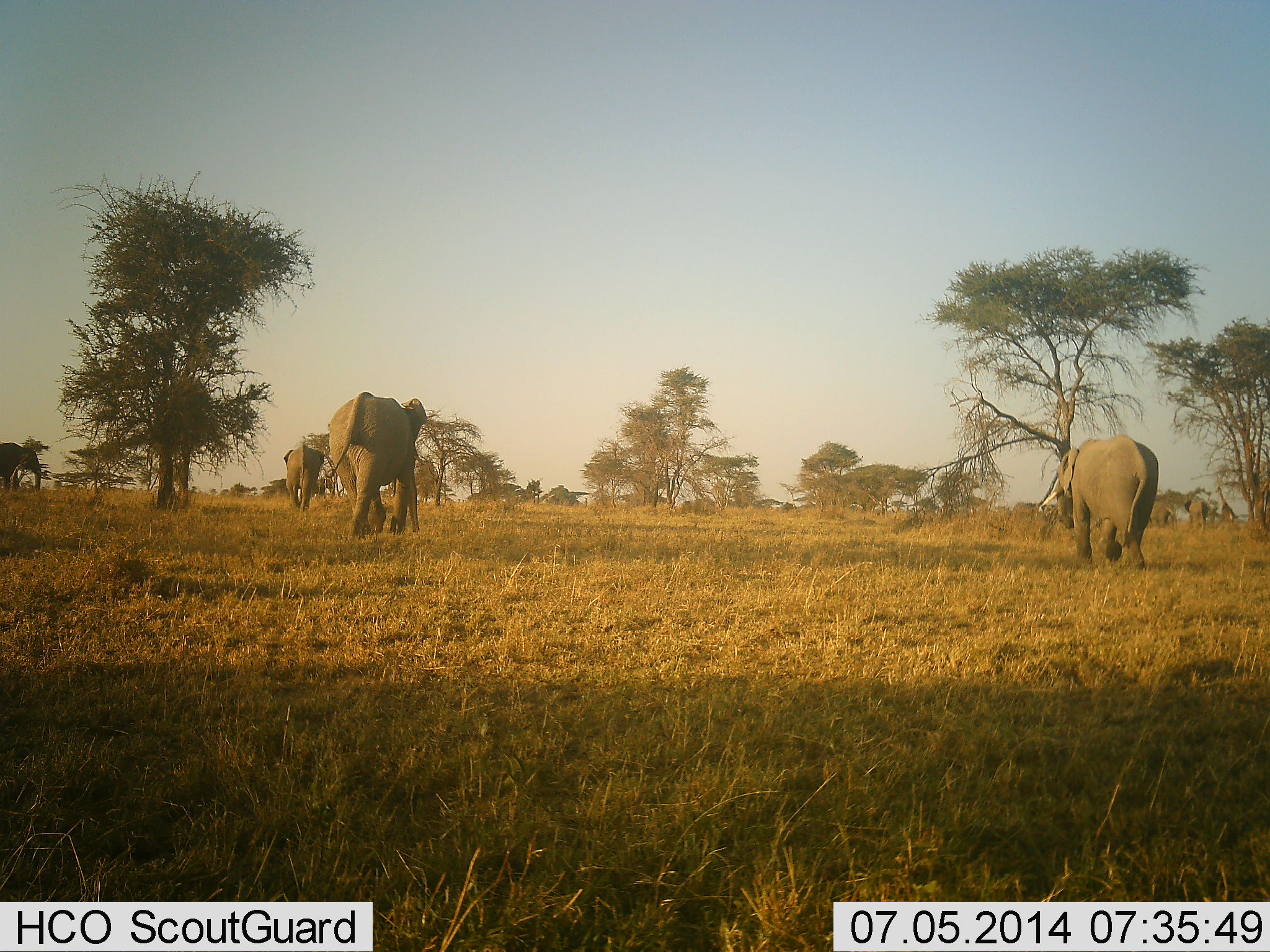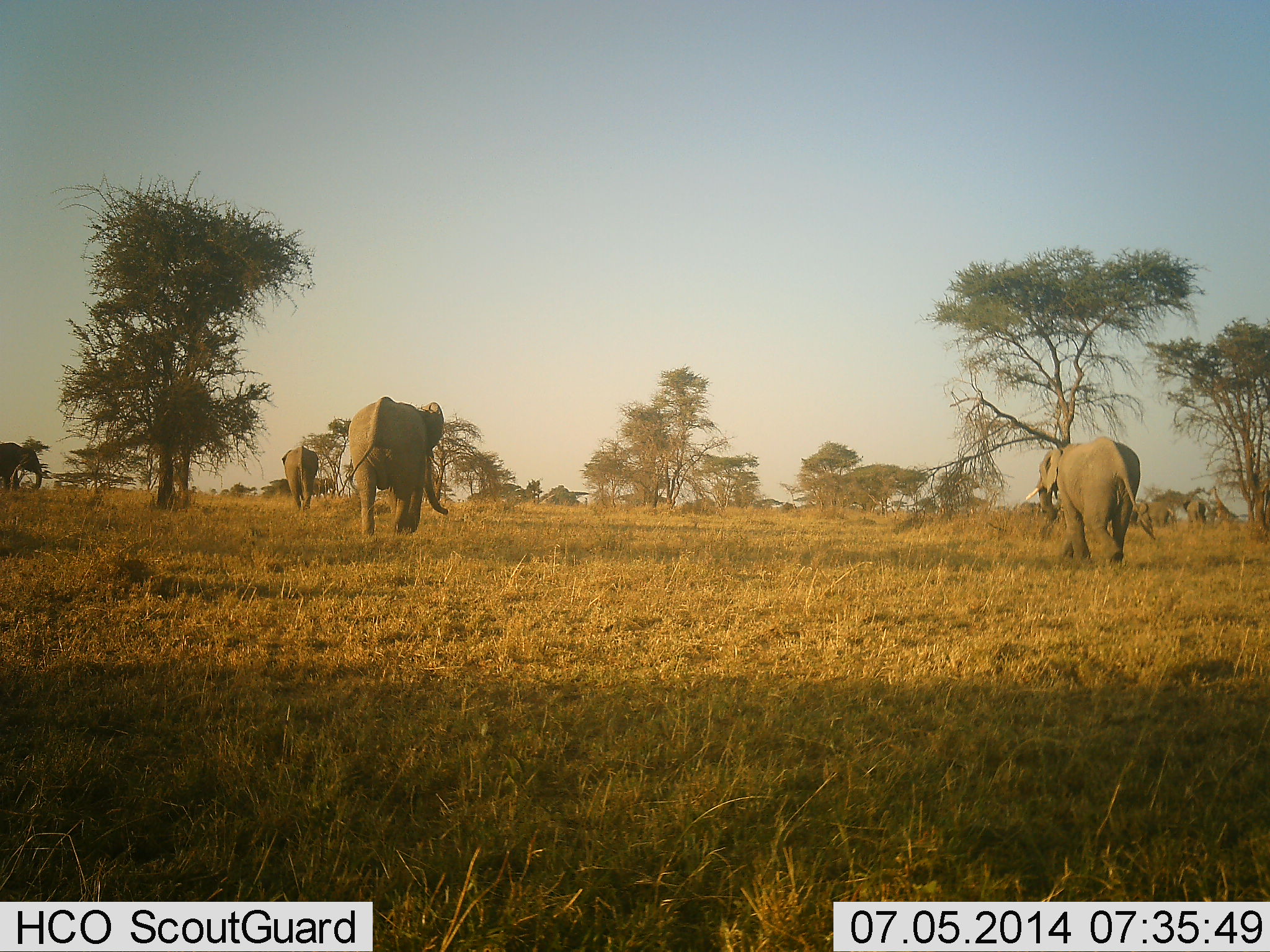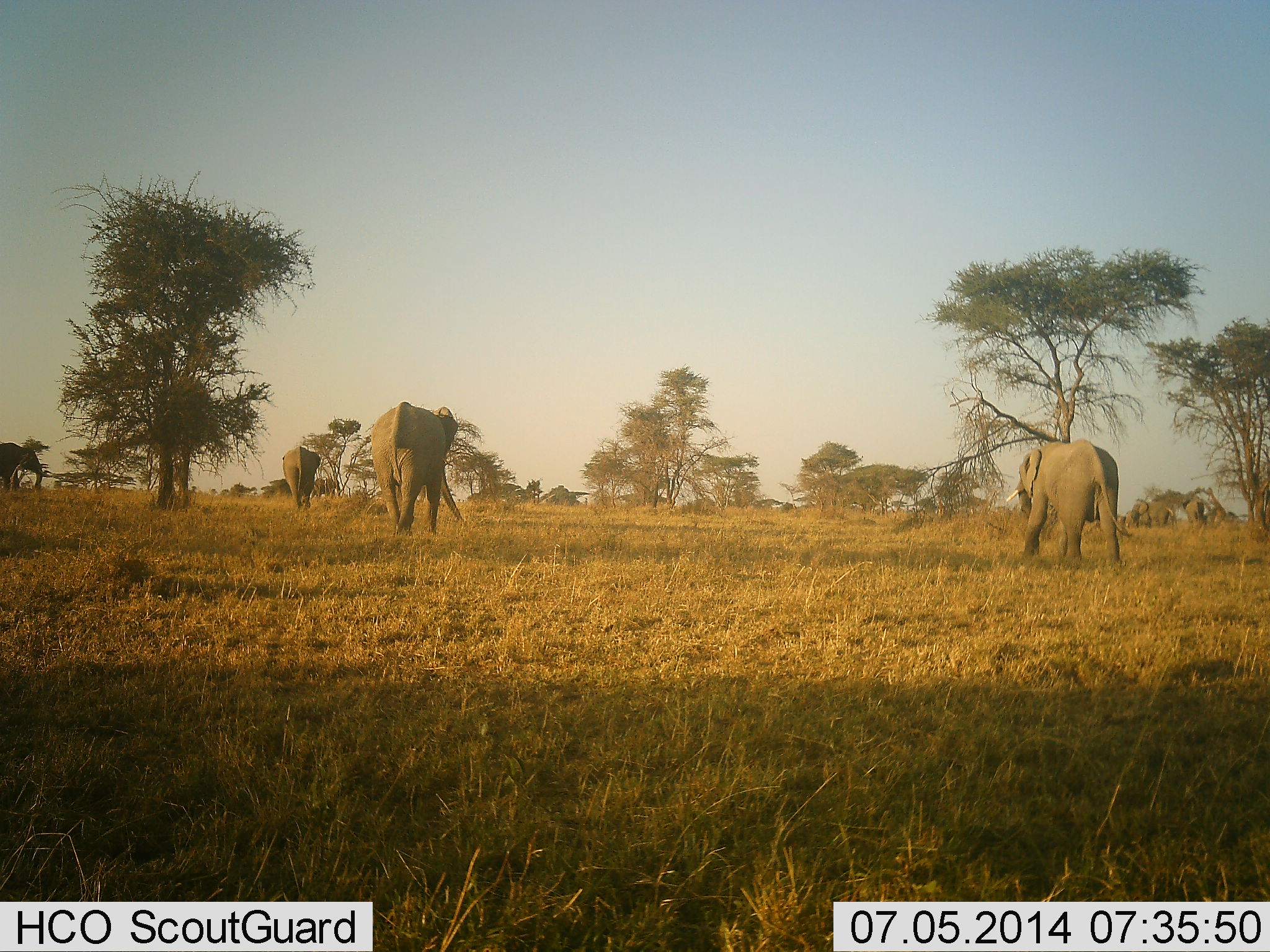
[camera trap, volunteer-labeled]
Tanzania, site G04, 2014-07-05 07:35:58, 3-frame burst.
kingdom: Animalia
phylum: Chordata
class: Mammalia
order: Proboscidea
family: Elephantidae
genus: Loxodonta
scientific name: Loxodonta africana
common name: african bush elephant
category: elephant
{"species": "elephant (african bush elephant) (Loxodonta africana)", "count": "6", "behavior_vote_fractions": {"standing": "17%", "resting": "0%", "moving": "100%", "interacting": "0%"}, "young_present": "6%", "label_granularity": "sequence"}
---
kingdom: Animalia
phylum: Chordata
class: Mammalia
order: Artiodactyla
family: Giraffidae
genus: Giraffa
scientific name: Giraffa camelopardalis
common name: giraffe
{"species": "giraffe (Giraffa camelopardalis)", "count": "1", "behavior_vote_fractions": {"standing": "30%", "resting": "0%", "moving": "70%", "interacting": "0%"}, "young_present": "0%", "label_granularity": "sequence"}